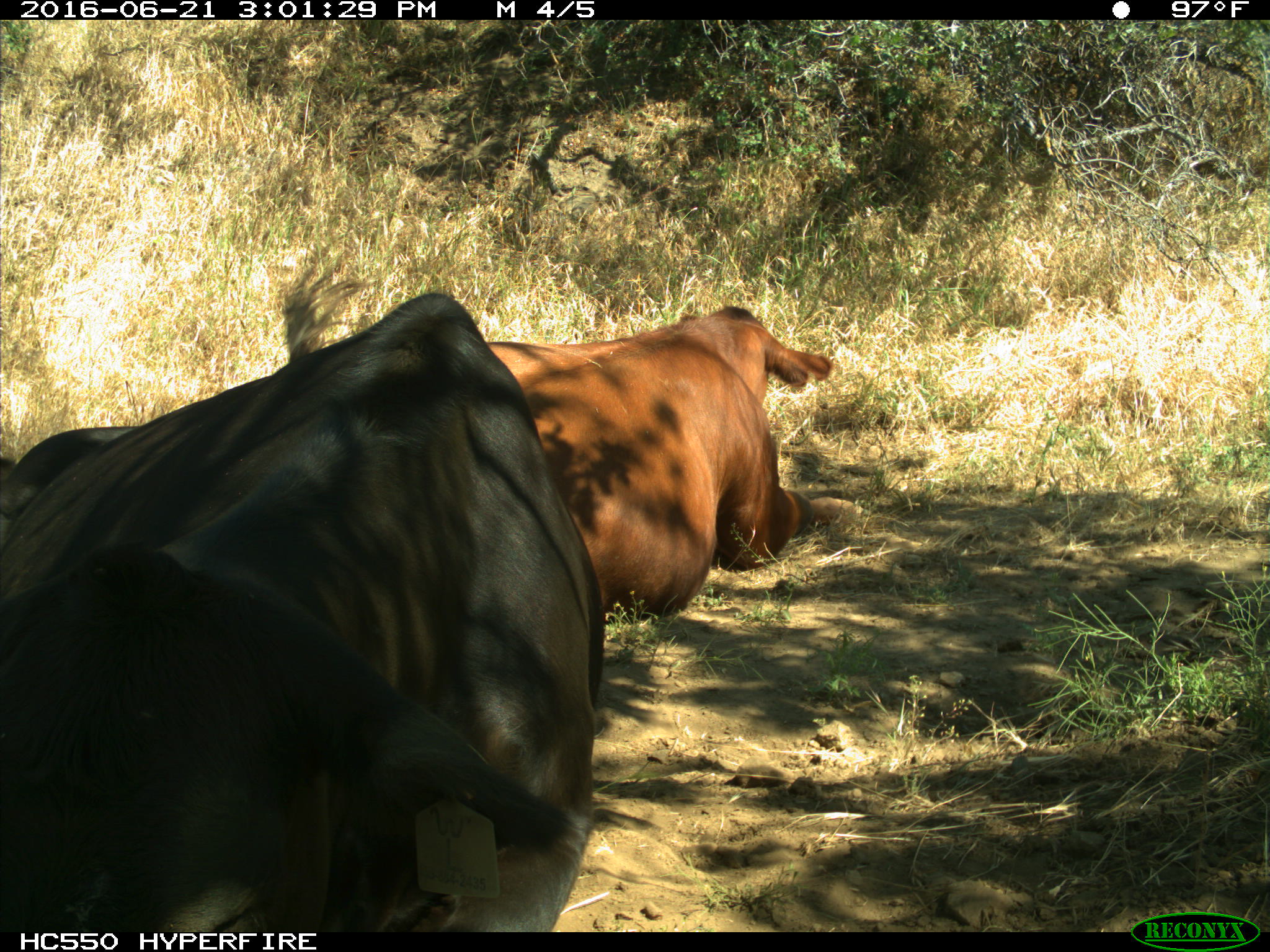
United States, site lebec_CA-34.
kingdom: Animalia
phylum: Chordata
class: Mammalia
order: Artiodactyla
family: Bovidae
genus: Bos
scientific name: Bos taurus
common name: domestic cow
Bos taurus (domestic cow).